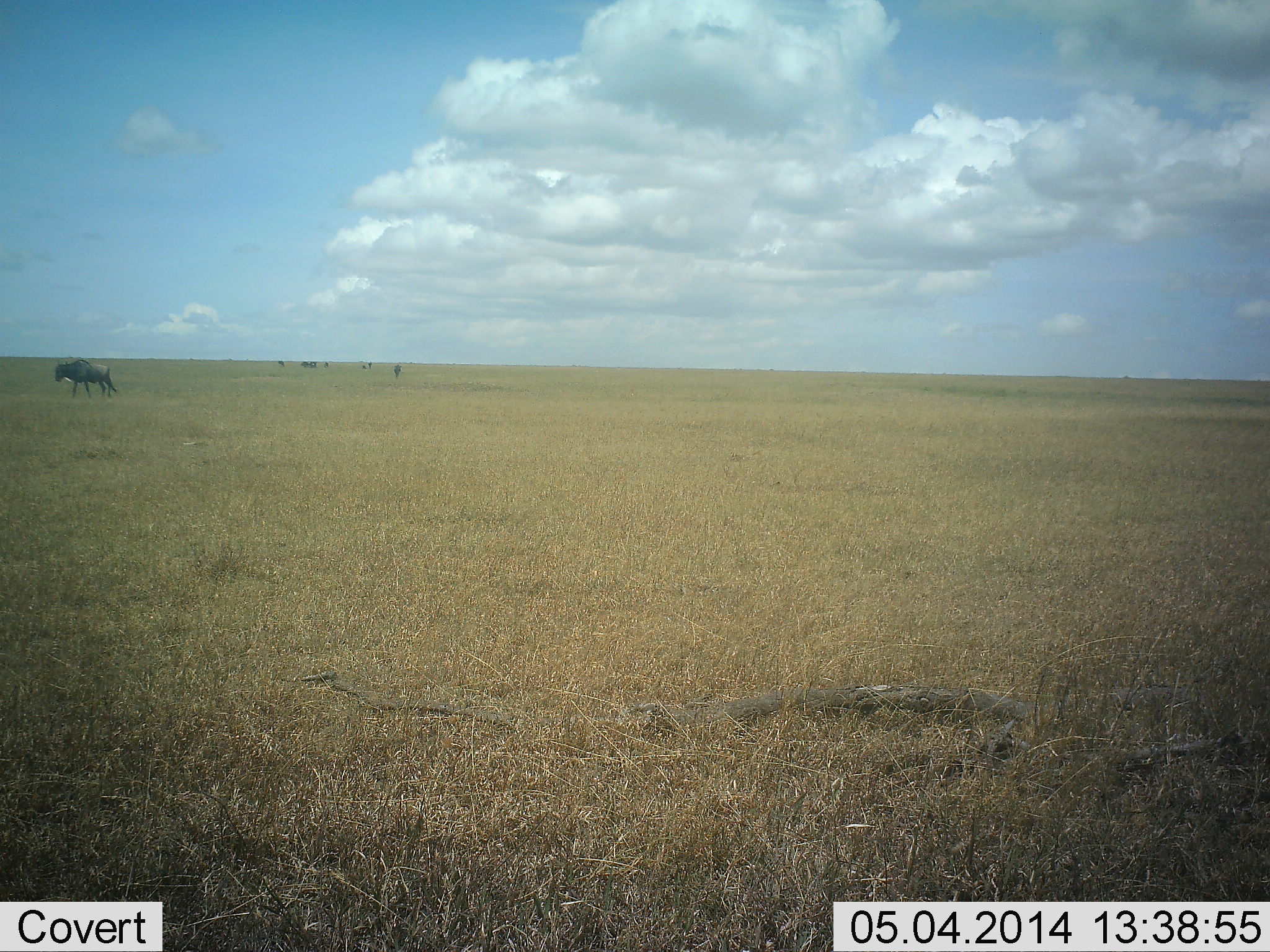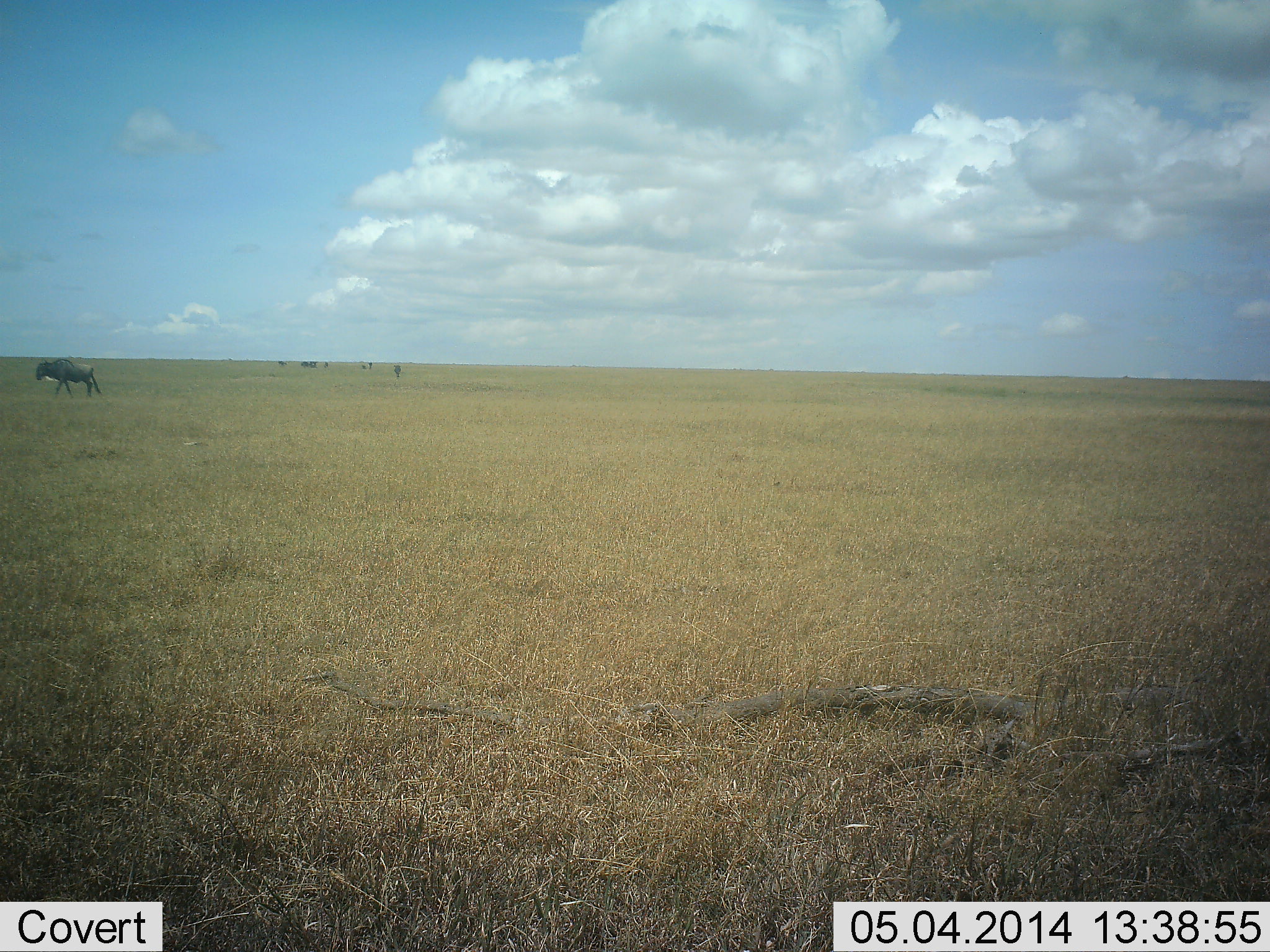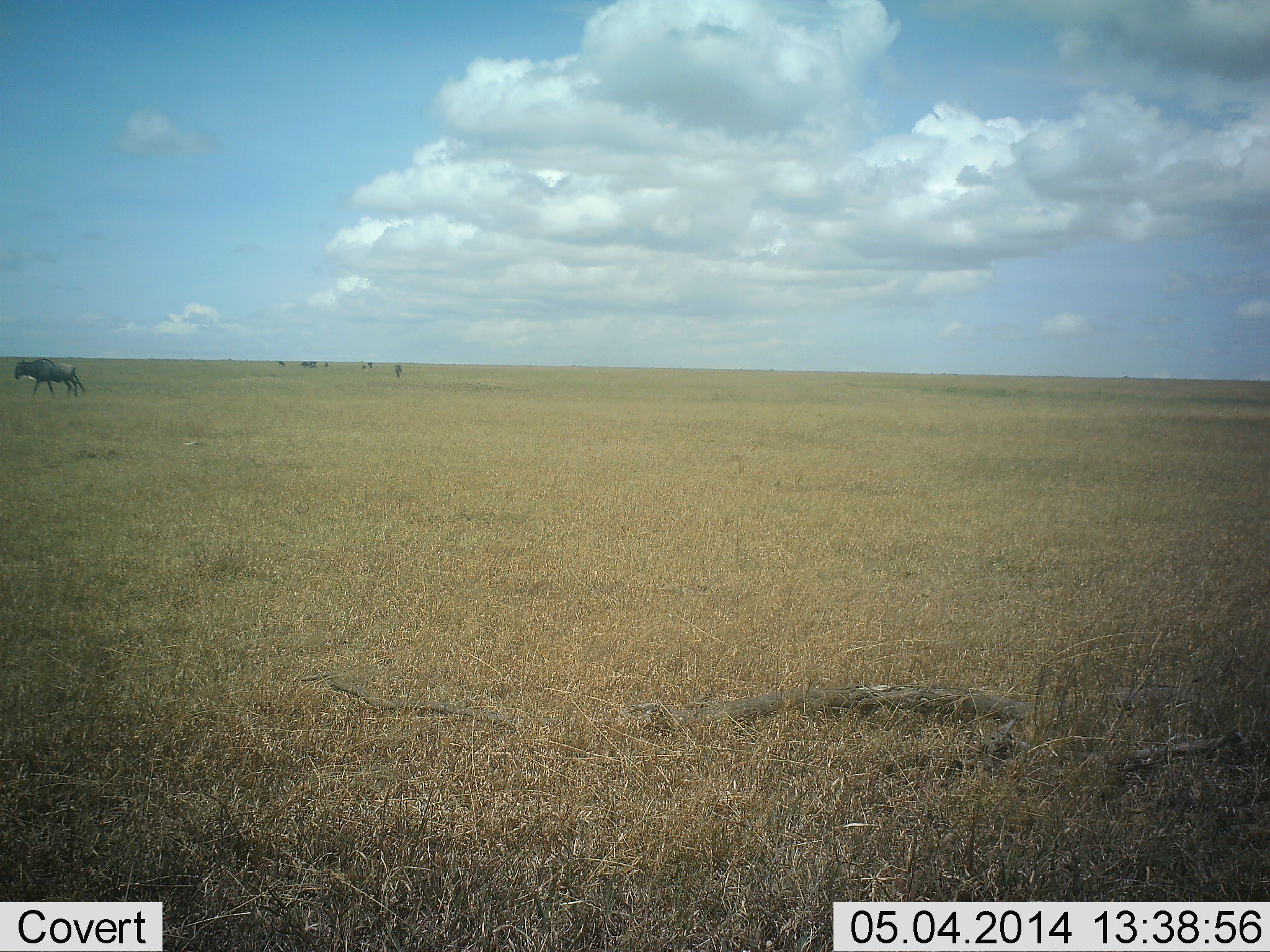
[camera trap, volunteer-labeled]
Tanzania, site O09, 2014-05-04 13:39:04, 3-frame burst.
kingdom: Animalia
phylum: Chordata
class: Mammalia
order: Artiodactyla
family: Bovidae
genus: Connochaetes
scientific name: Connochaetes taurinus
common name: blue wildebeest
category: wildebeest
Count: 1.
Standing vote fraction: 9%.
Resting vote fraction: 0%.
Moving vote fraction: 100%.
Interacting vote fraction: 0%.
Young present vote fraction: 0%.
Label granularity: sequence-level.